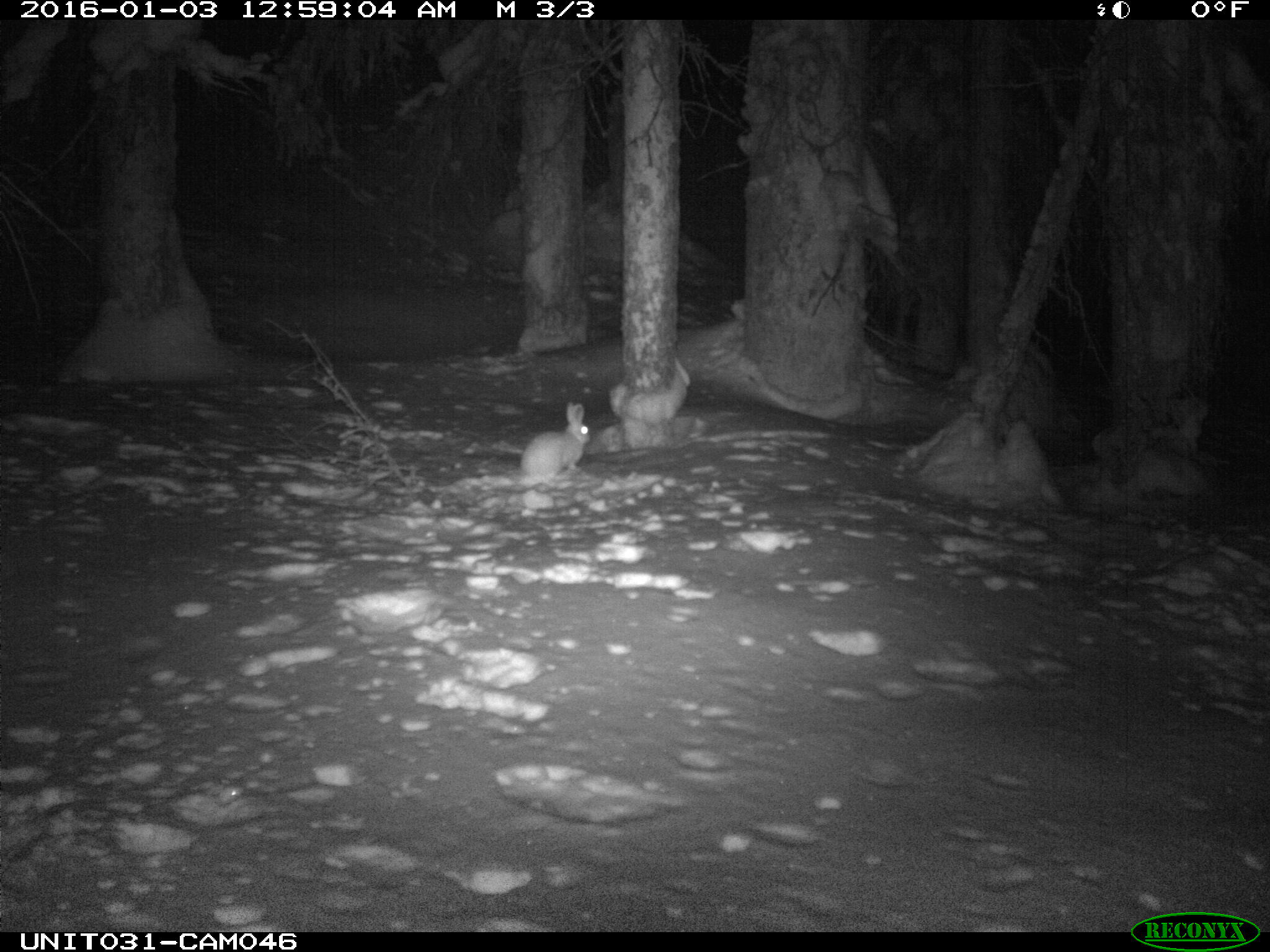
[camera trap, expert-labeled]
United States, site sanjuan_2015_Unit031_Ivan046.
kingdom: Animalia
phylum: Chordata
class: Mammalia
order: Lagomorpha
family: Leporidae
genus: Lepus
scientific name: Lepus americanus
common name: snowshoe hare